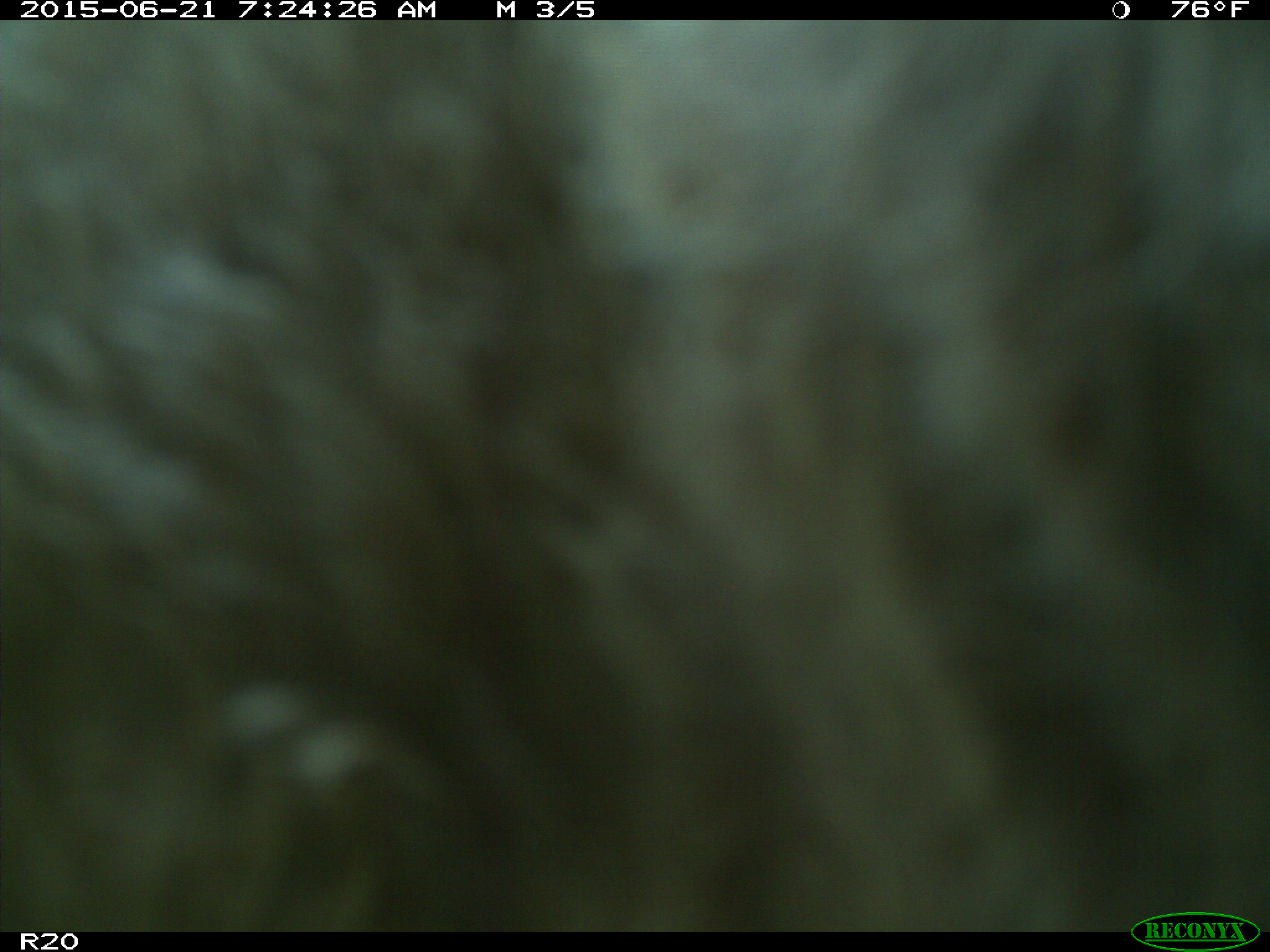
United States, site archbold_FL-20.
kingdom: Animalia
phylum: Chordata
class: Mammalia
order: Artiodactyla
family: Bovidae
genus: Bos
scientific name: Bos taurus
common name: domestic cow